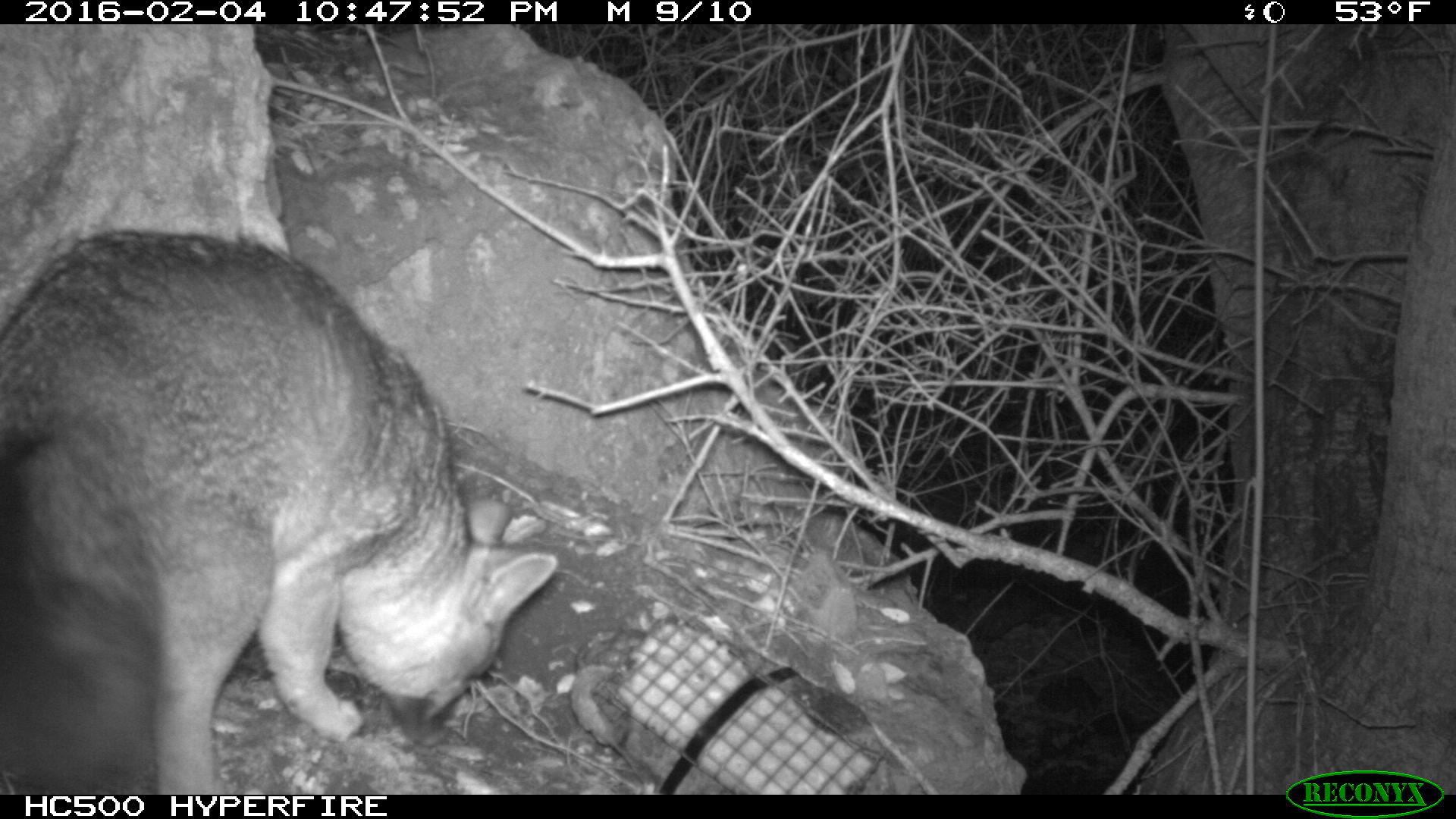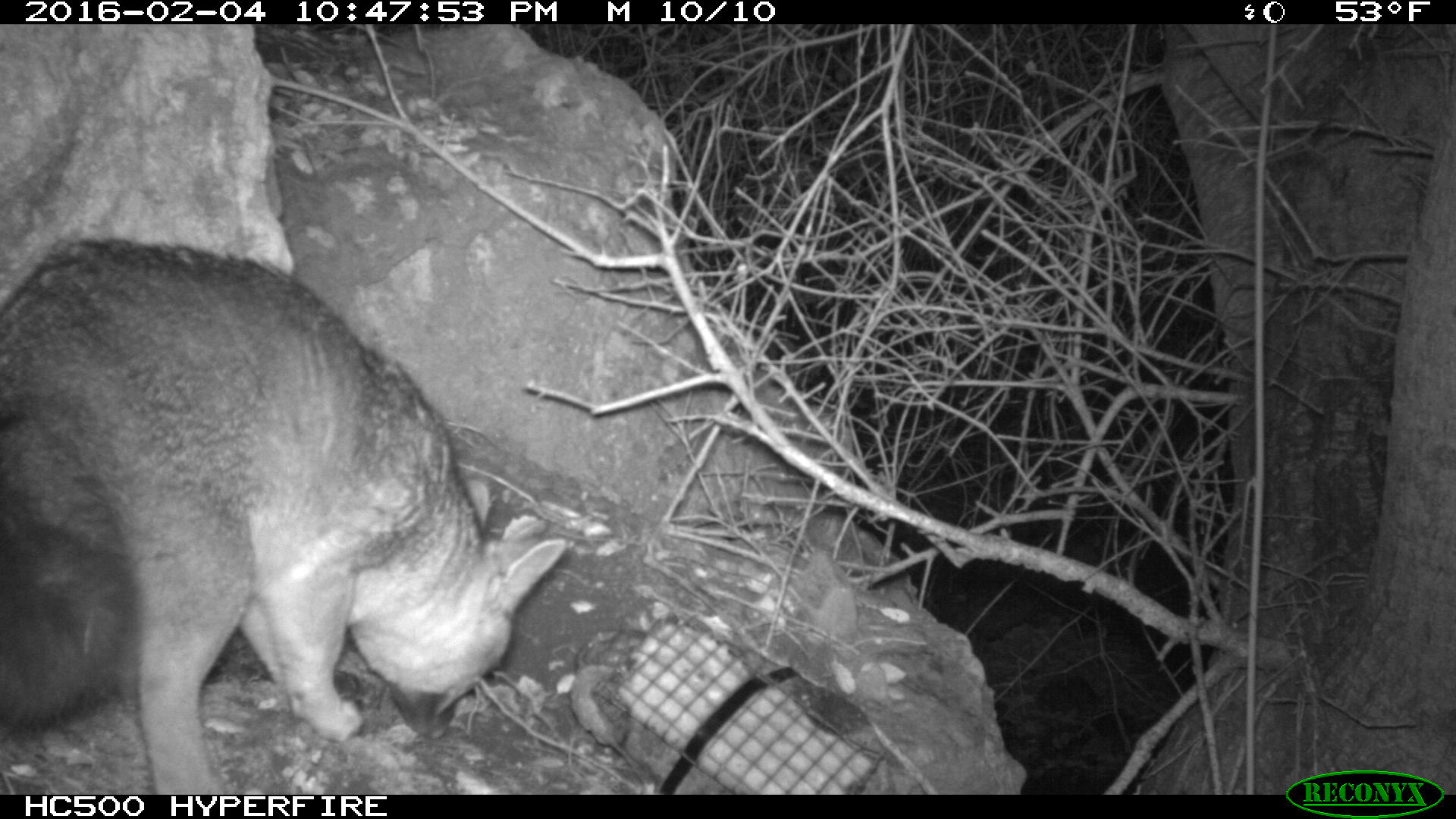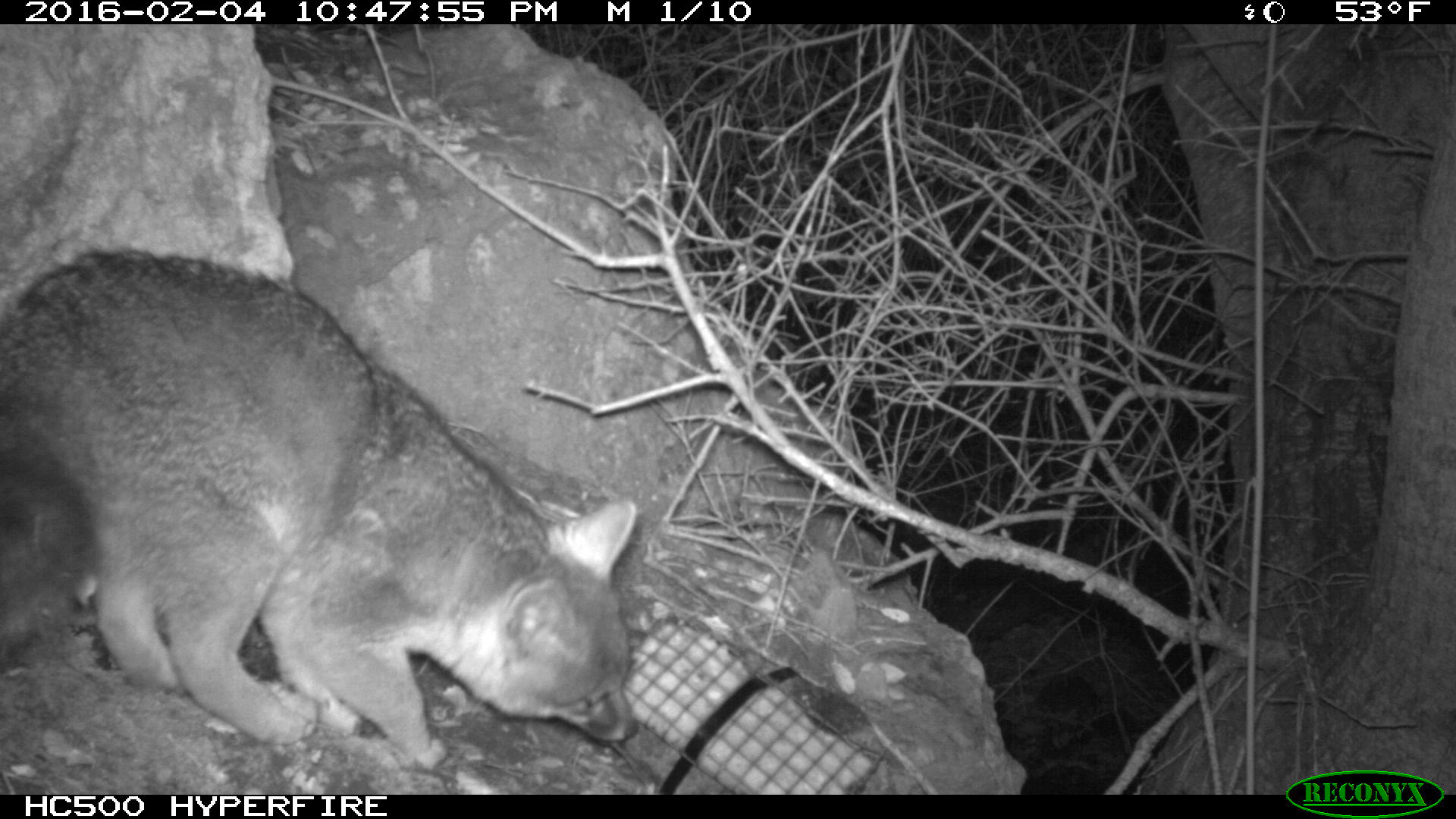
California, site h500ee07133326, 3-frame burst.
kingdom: Animalia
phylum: Chordata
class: Mammalia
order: Carnivora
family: Canidae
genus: Urocyon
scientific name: Urocyon littoralis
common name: island fox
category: fox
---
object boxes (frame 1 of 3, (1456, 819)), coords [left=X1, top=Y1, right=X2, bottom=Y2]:
fox: [left=0, top=231, right=556, bottom=795]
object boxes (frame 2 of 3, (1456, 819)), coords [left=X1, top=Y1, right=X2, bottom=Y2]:
fox: [left=0, top=236, right=564, bottom=793]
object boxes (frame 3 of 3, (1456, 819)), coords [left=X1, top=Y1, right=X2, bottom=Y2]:
fox: [left=0, top=246, right=637, bottom=773]